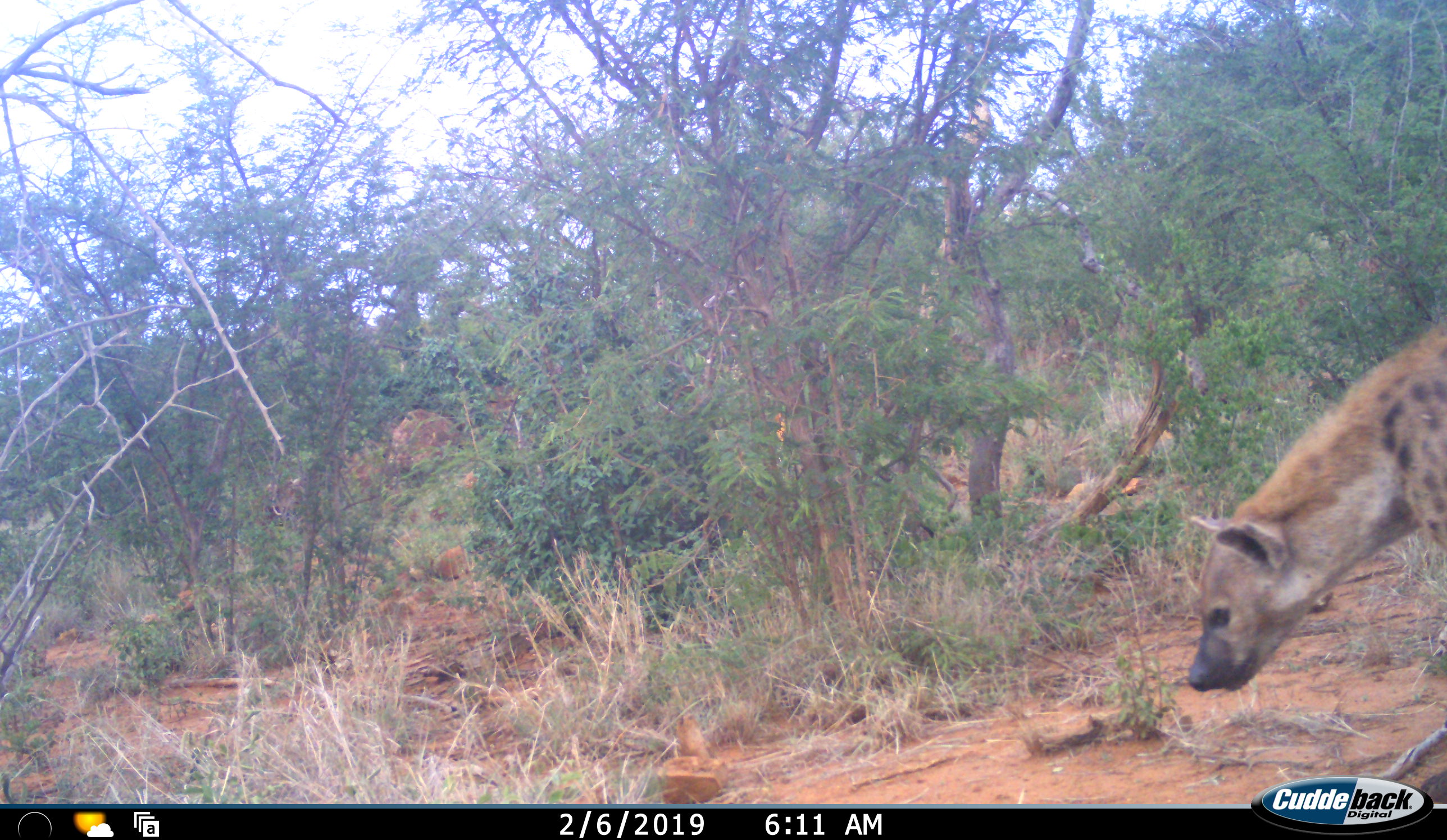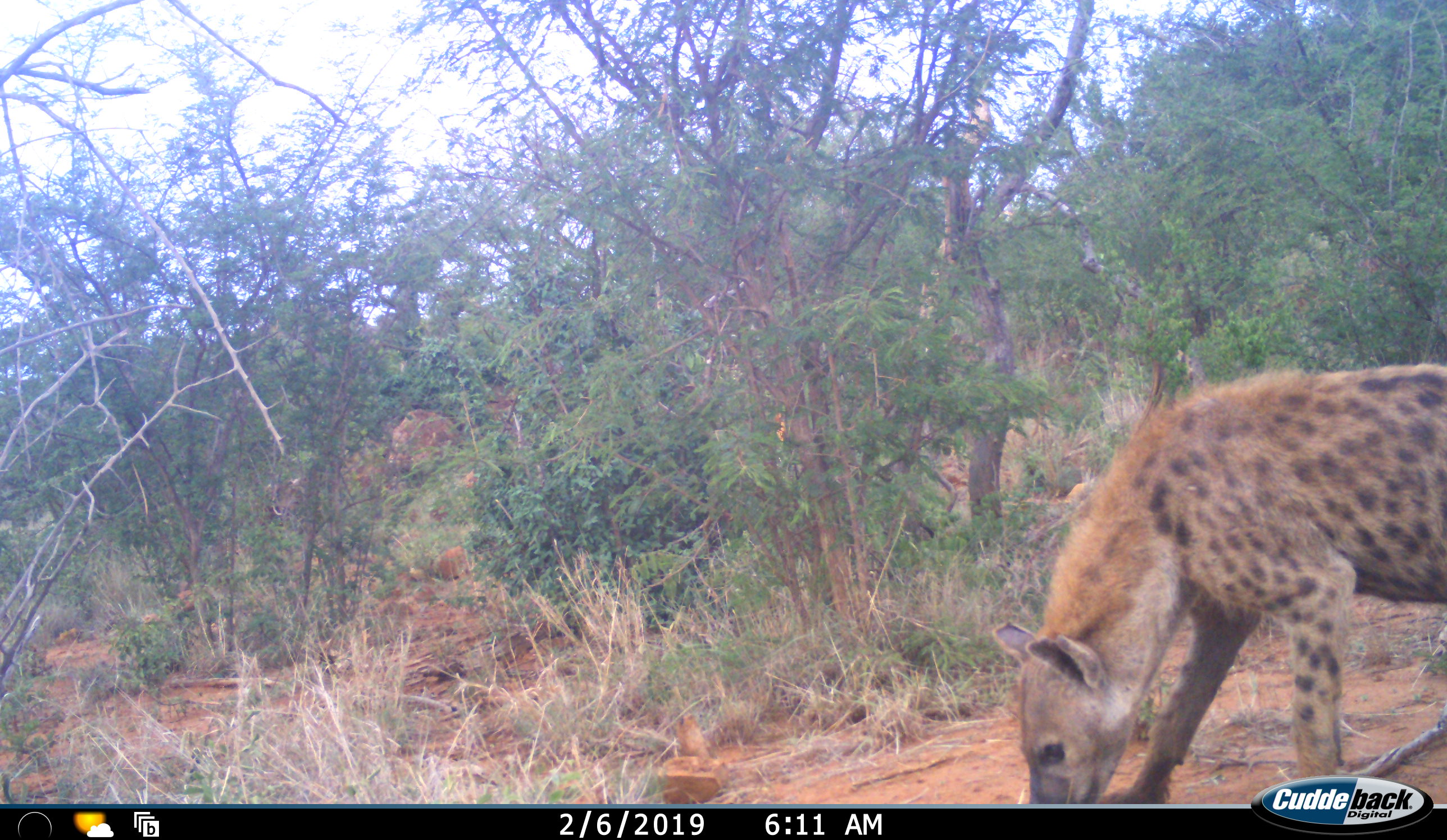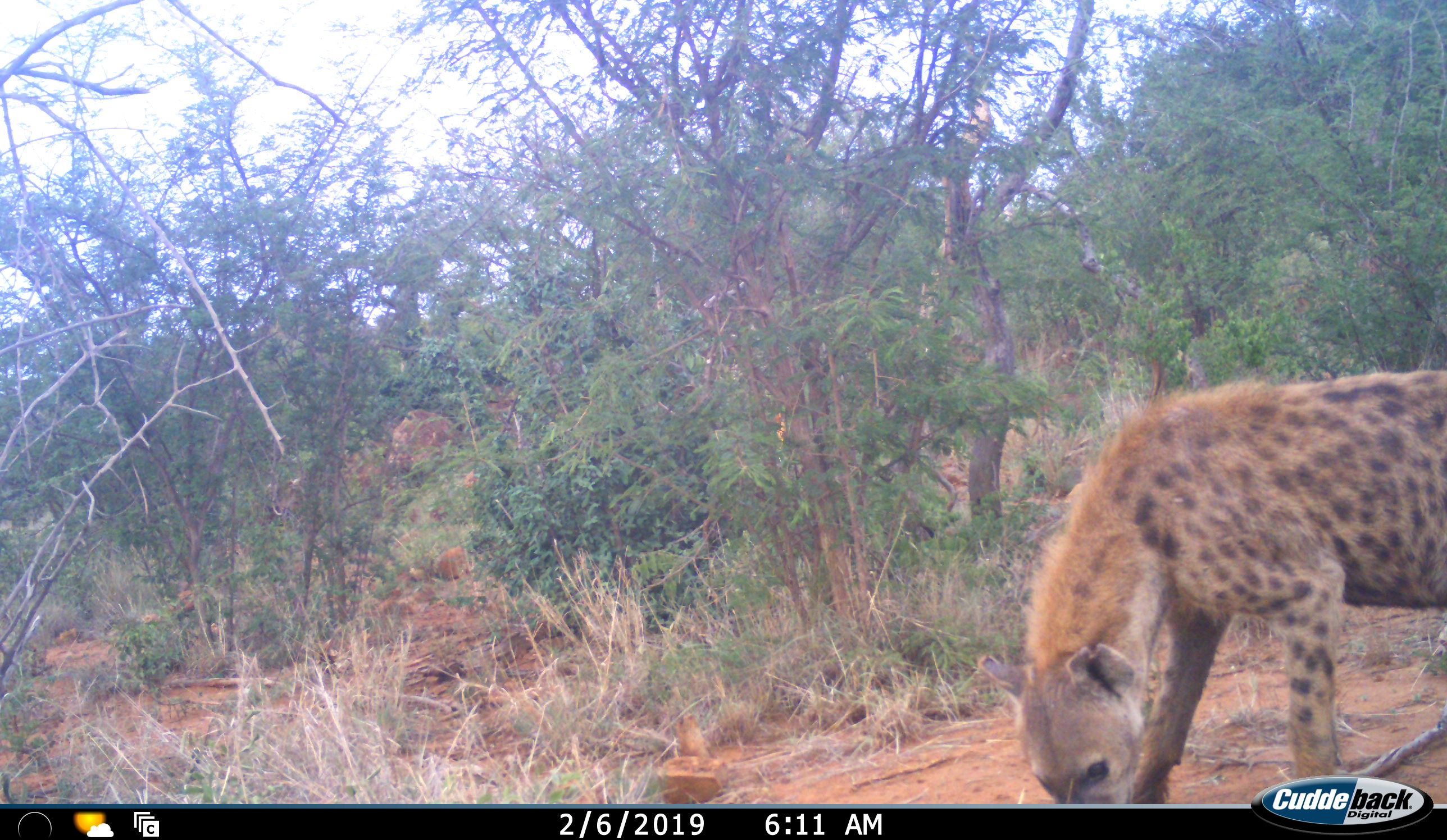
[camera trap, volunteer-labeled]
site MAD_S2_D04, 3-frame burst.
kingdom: Animalia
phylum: Chordata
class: Mammalia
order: Carnivora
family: Hyaenidae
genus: Crocuta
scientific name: Crocuta crocuta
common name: spotted hyena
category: hyenaspotted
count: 1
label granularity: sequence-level